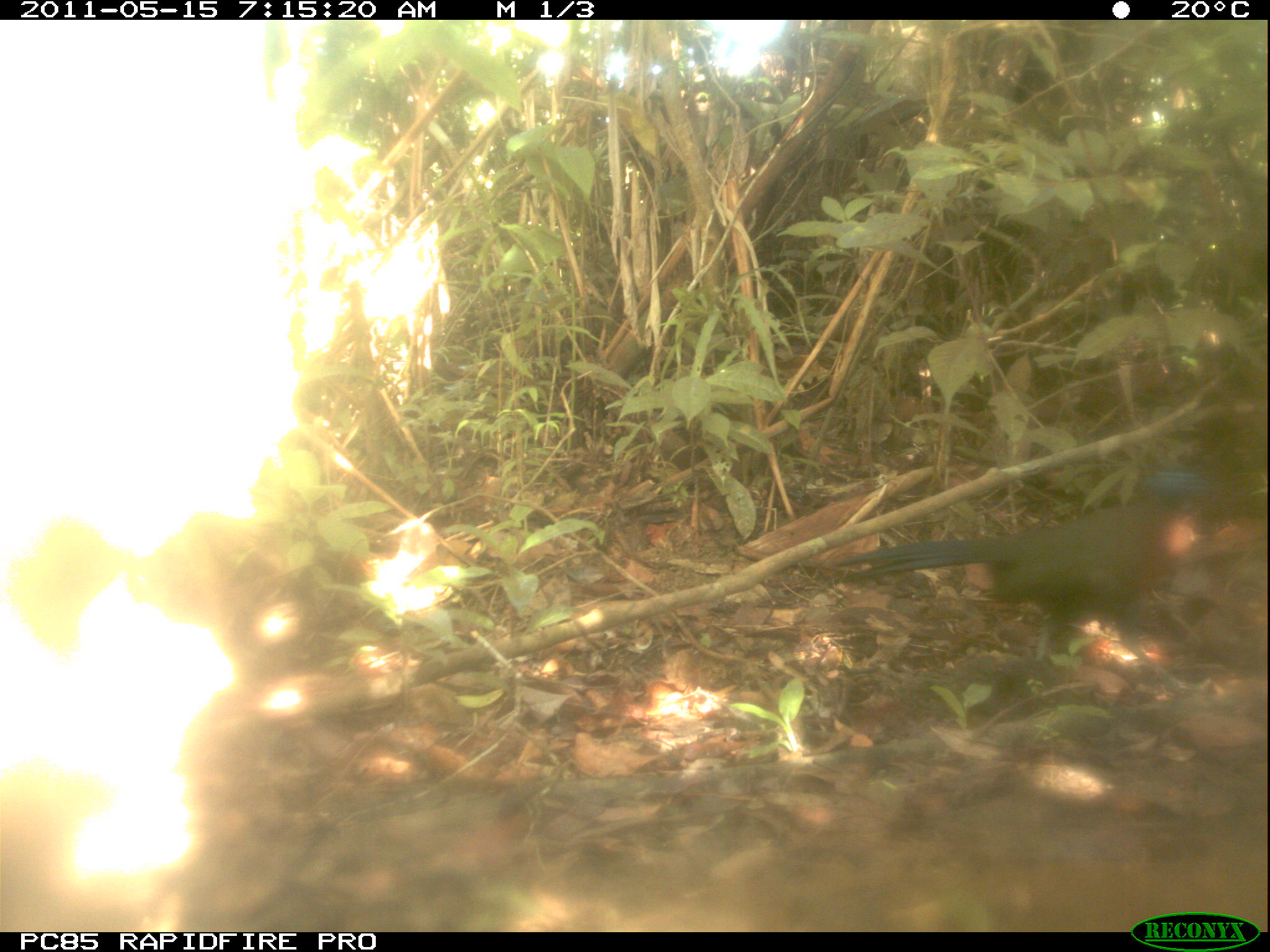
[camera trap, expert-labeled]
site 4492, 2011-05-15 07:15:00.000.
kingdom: Animalia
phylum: Chordata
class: Aves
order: Cuculiformes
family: Cuculidae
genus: Coua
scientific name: Coua serriana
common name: red-breasted coua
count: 1